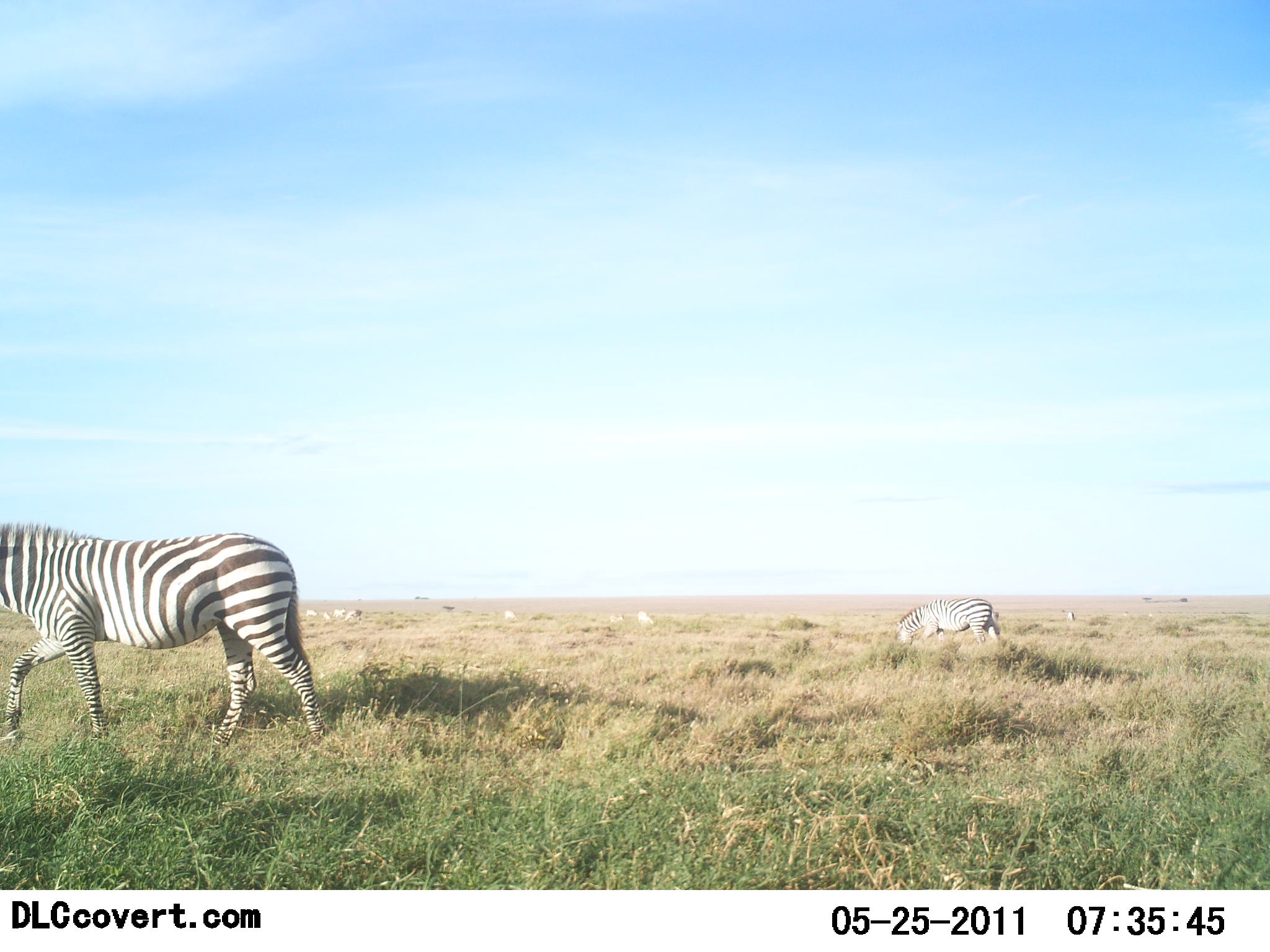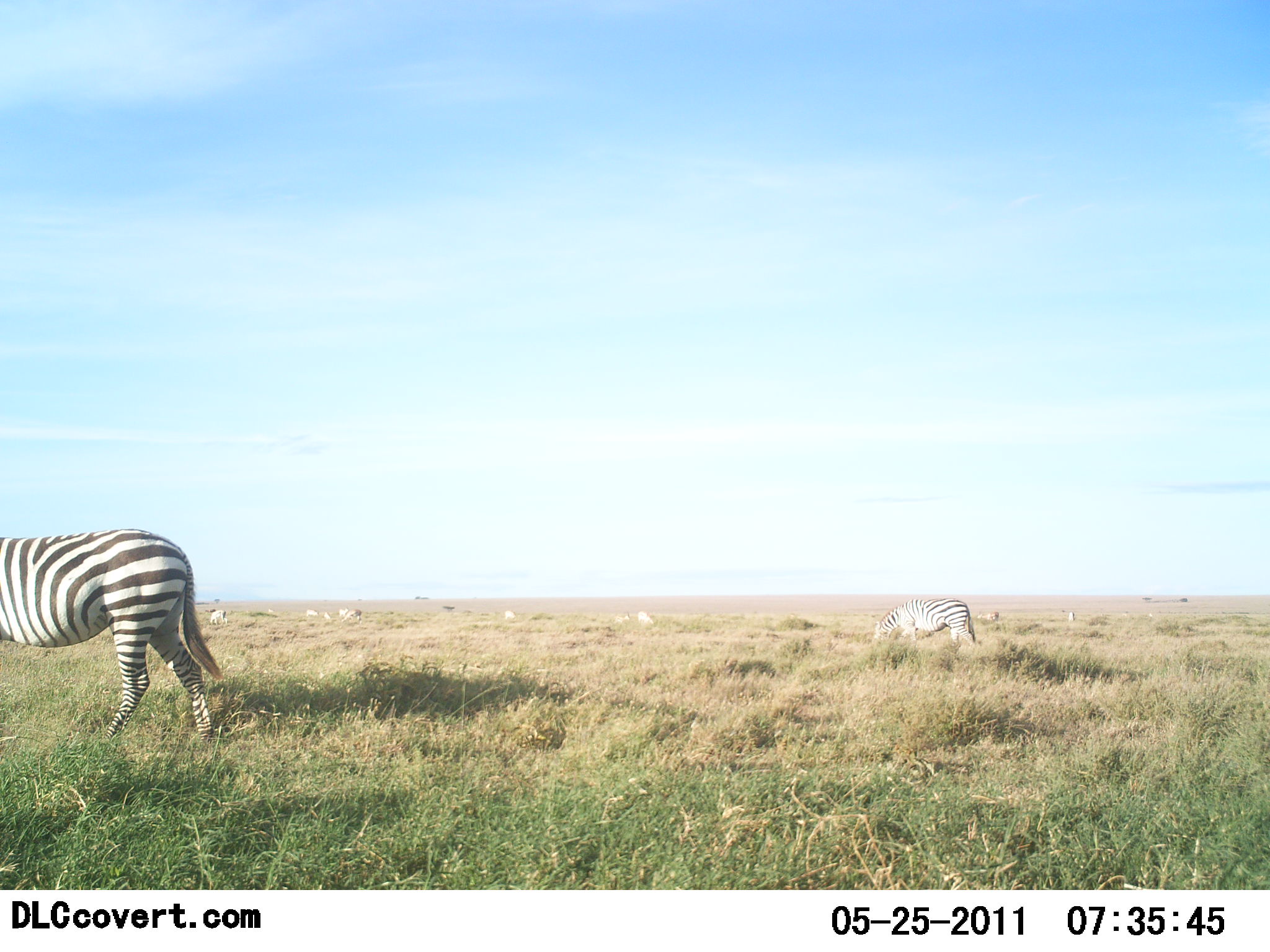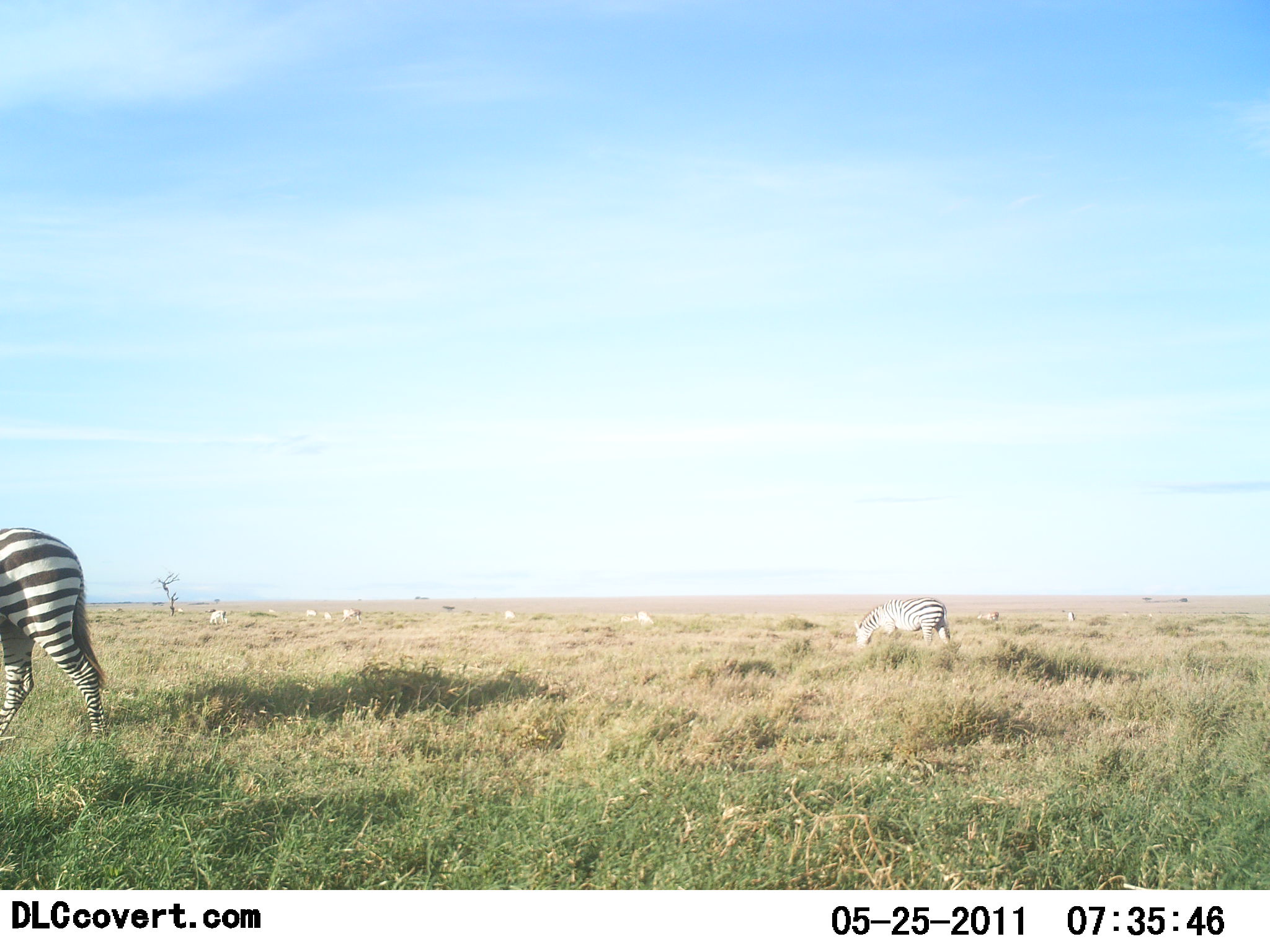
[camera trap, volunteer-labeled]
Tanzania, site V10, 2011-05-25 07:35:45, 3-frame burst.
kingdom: Animalia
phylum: Chordata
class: Mammalia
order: Perissodactyla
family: Equidae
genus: Equus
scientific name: Equus quagga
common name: plains zebra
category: zebra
Zebra (plains zebra) (Equus quagga), count 2. Behavior (volunteer vote fractions): standing 29%, resting 0%, moving 64%, interacting 0%. Young present (vote fraction): 0%. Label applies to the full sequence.